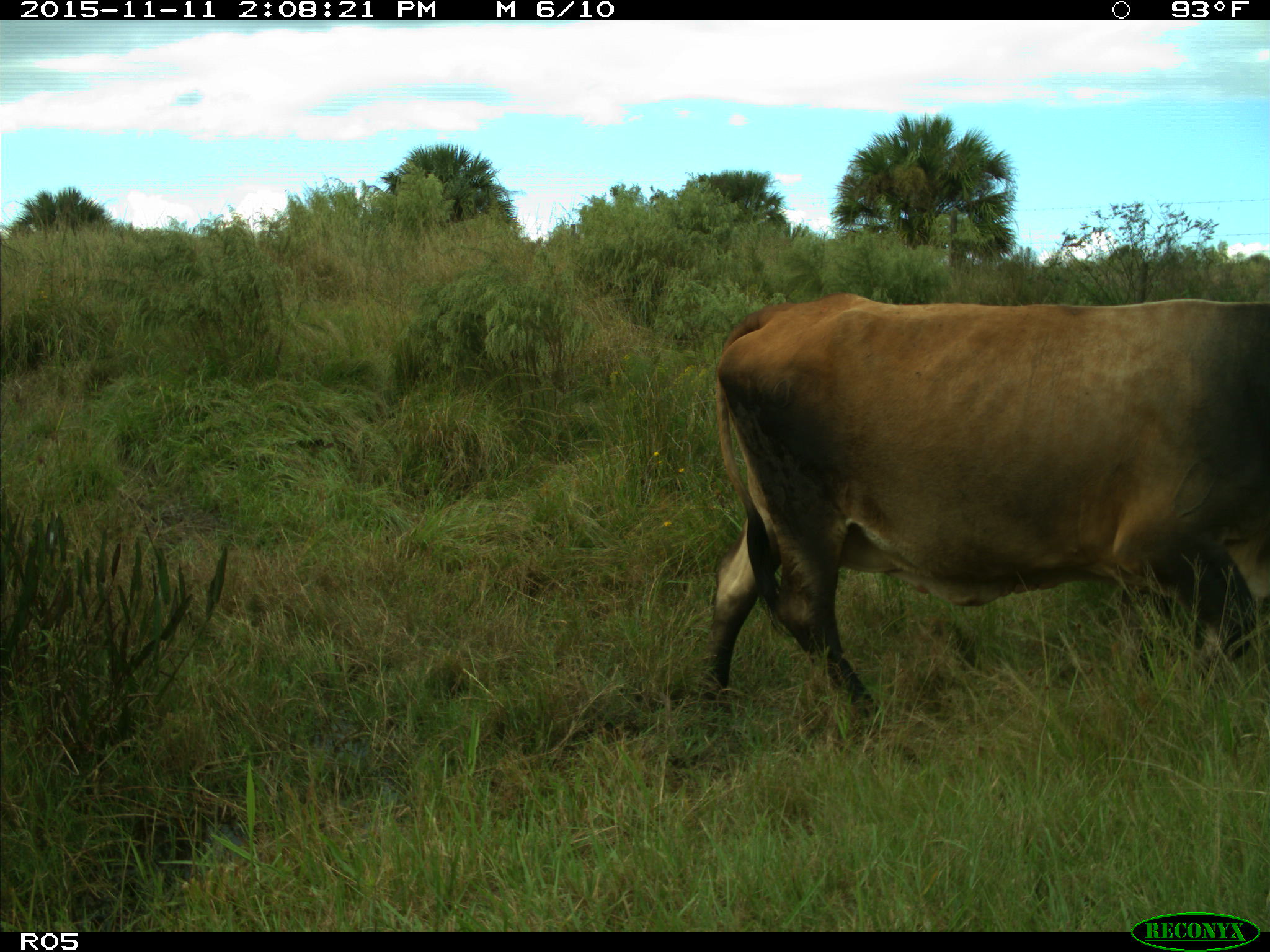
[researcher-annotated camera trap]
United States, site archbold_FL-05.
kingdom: Animalia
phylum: Chordata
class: Mammalia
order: Artiodactyla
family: Bovidae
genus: Bos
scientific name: Bos taurus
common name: domestic cow